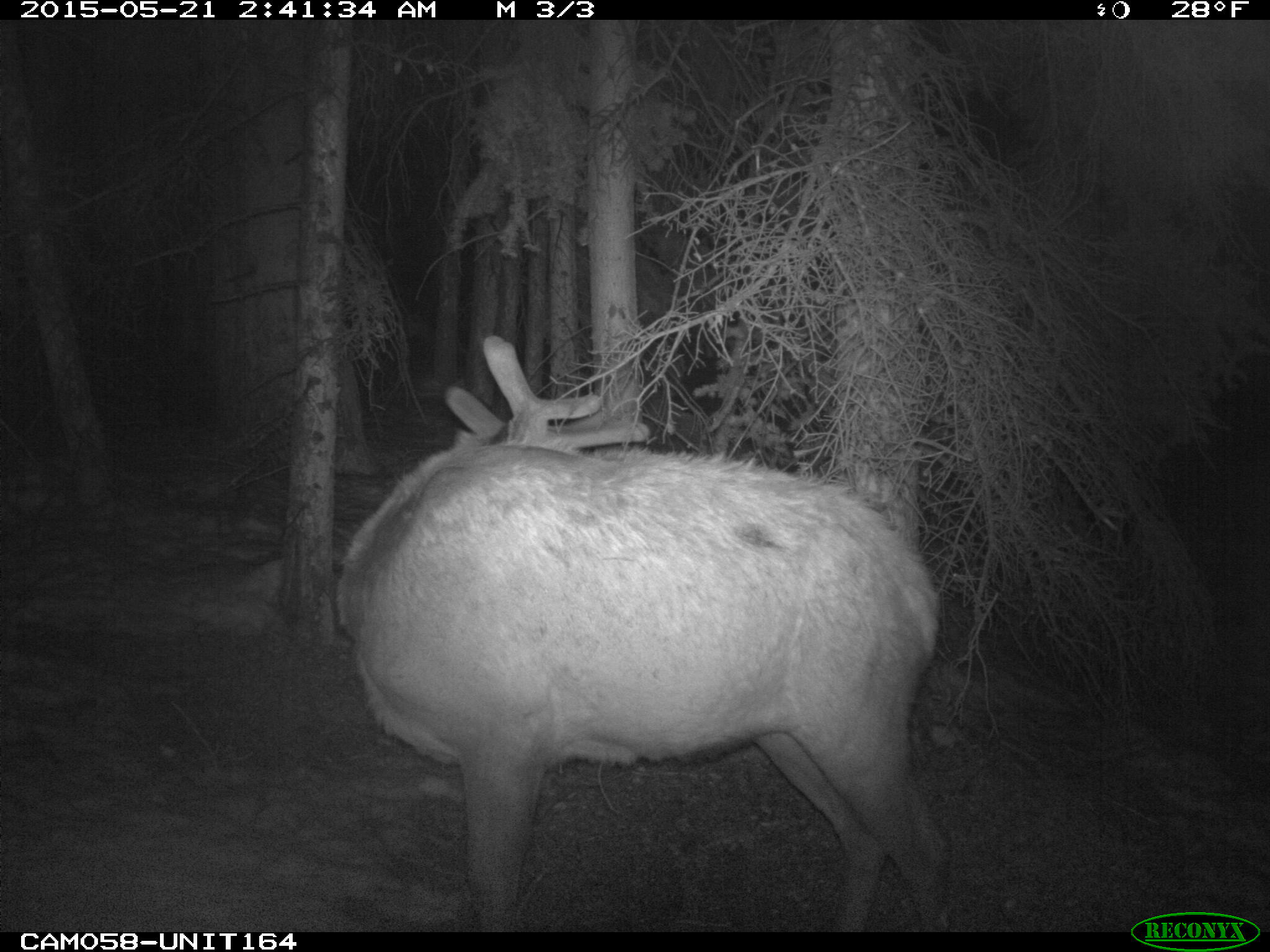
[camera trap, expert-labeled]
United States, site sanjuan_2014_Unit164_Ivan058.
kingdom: Animalia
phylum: Chordata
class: Mammalia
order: Artiodactyla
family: Cervidae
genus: Cervus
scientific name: Cervus elaphus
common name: red deer